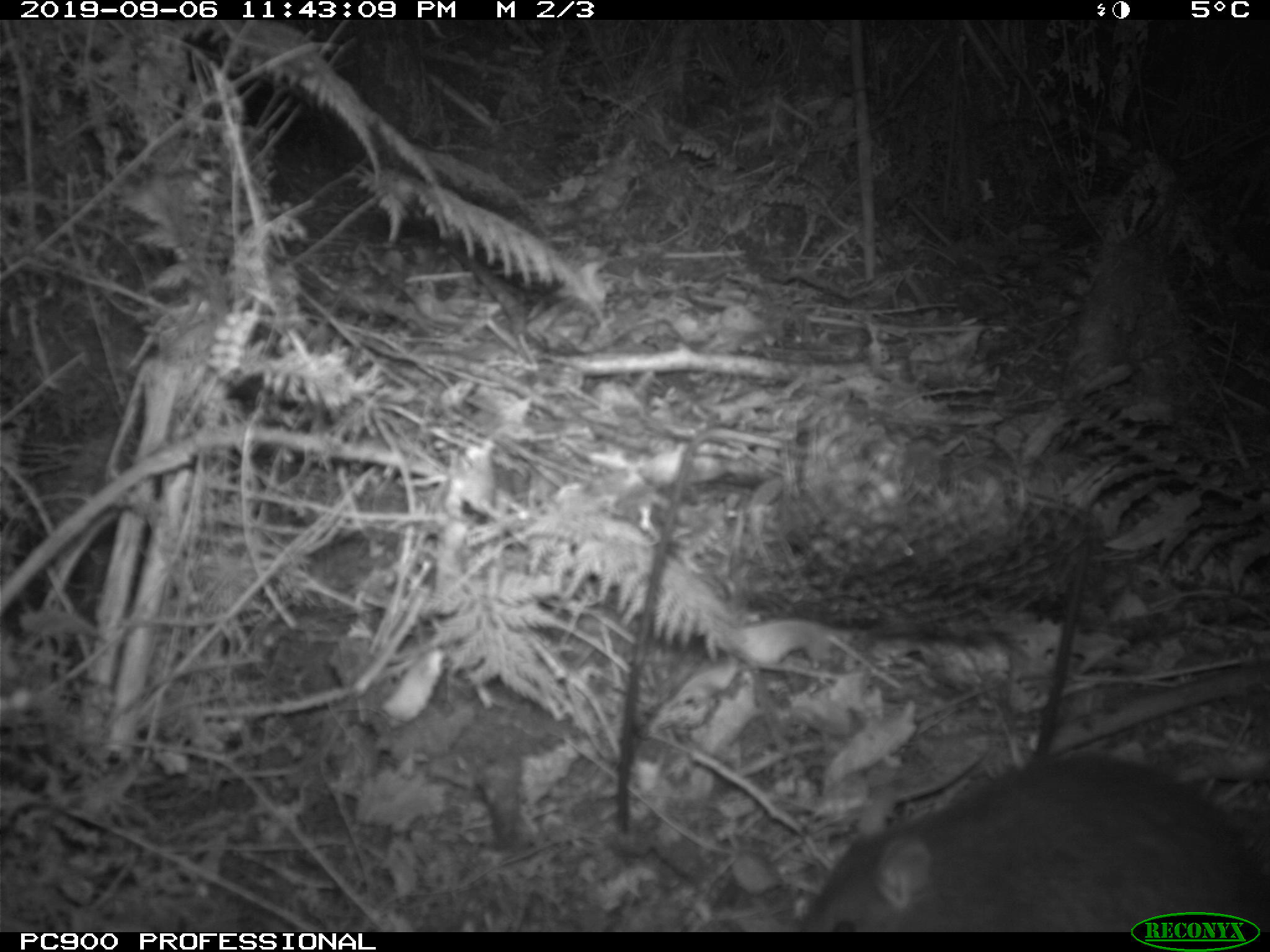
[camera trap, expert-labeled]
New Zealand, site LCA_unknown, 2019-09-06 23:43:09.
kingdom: Animalia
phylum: Chordata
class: Mammalia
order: Rodentia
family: Muridae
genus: Rattus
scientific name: Rattus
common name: rat